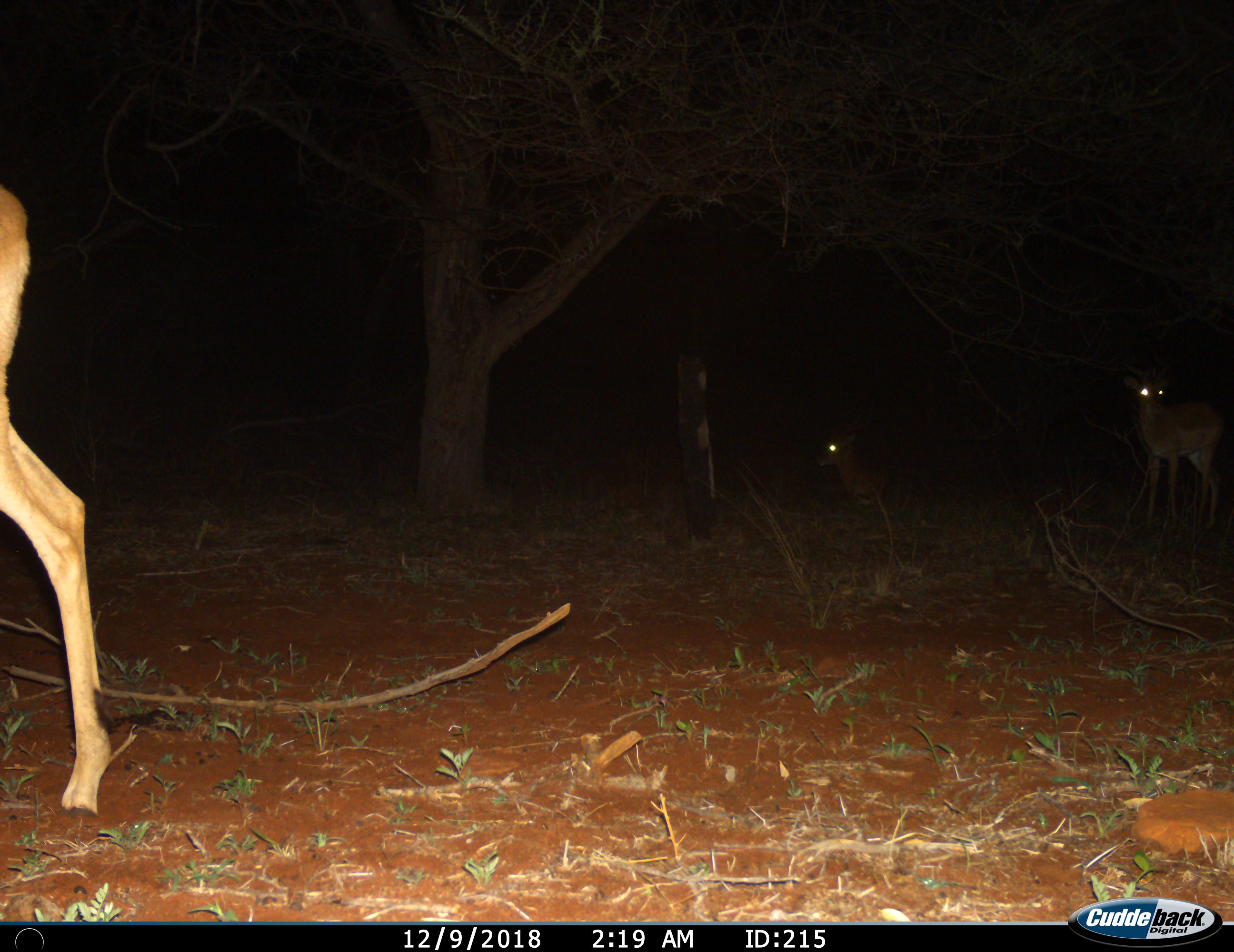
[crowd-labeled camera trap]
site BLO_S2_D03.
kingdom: Animalia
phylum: Chordata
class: Mammalia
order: Artiodactyla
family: Bovidae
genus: Aepyceros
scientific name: Aepyceros melampus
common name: impala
Impala (Aepyceros melampus), count 3. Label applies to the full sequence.